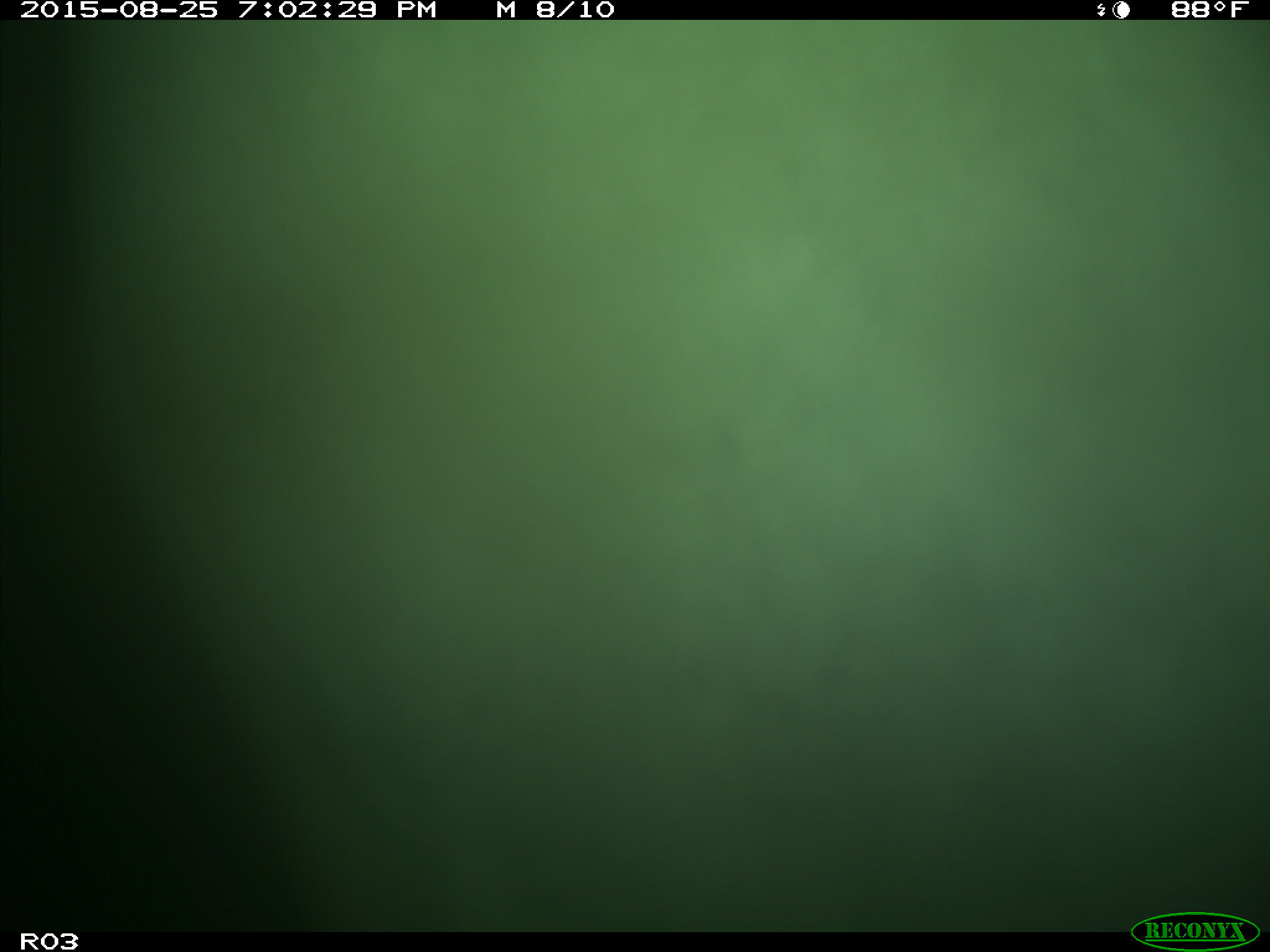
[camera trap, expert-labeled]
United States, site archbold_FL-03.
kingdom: Animalia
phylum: Chordata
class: Mammalia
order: Artiodactyla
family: Bovidae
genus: Bos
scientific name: Bos taurus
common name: domestic cow